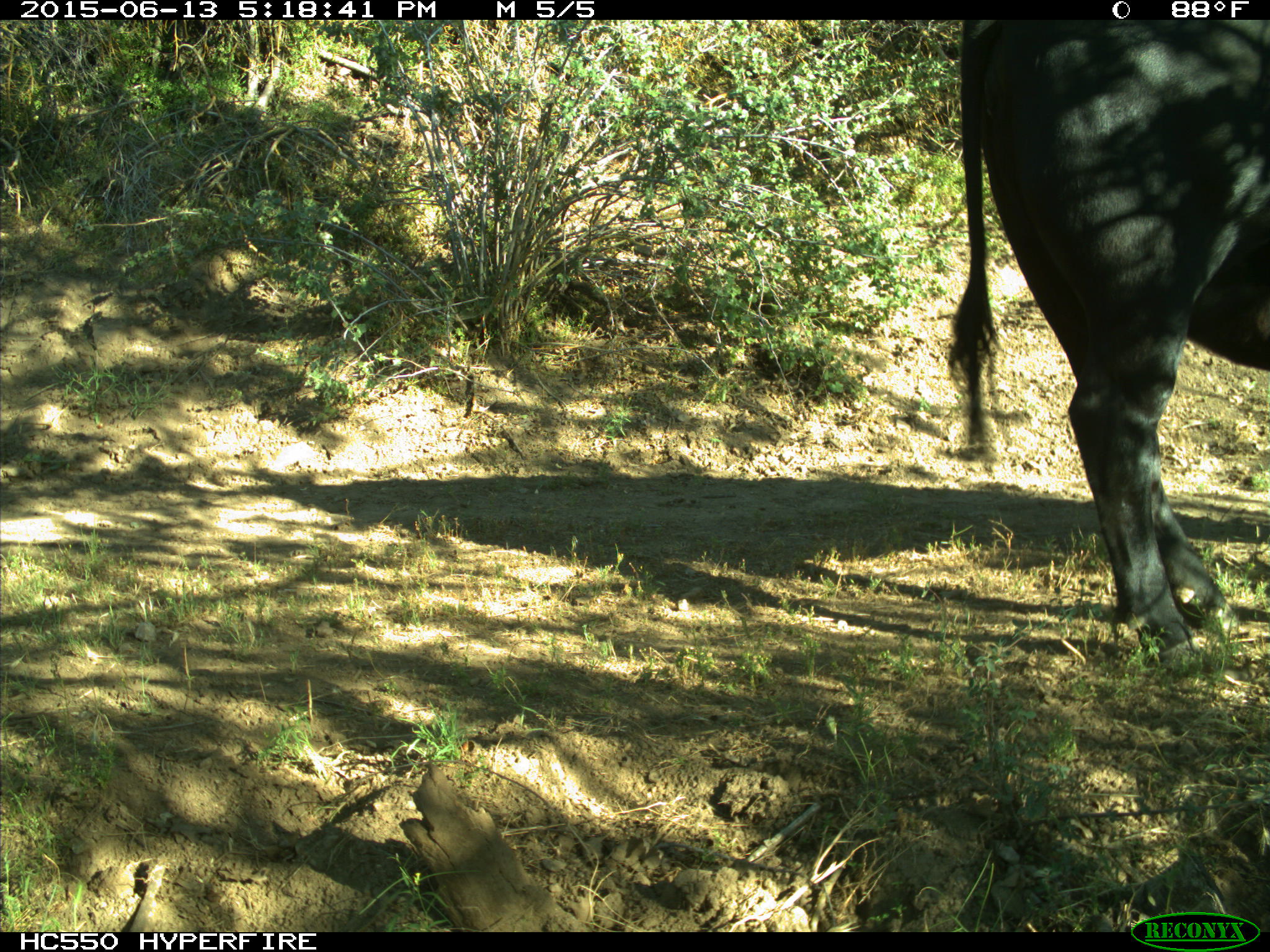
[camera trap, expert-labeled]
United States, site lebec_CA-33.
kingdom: Animalia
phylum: Chordata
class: Mammalia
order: Artiodactyla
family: Bovidae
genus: Bos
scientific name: Bos taurus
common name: domestic cow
Bos taurus (domestic cow).